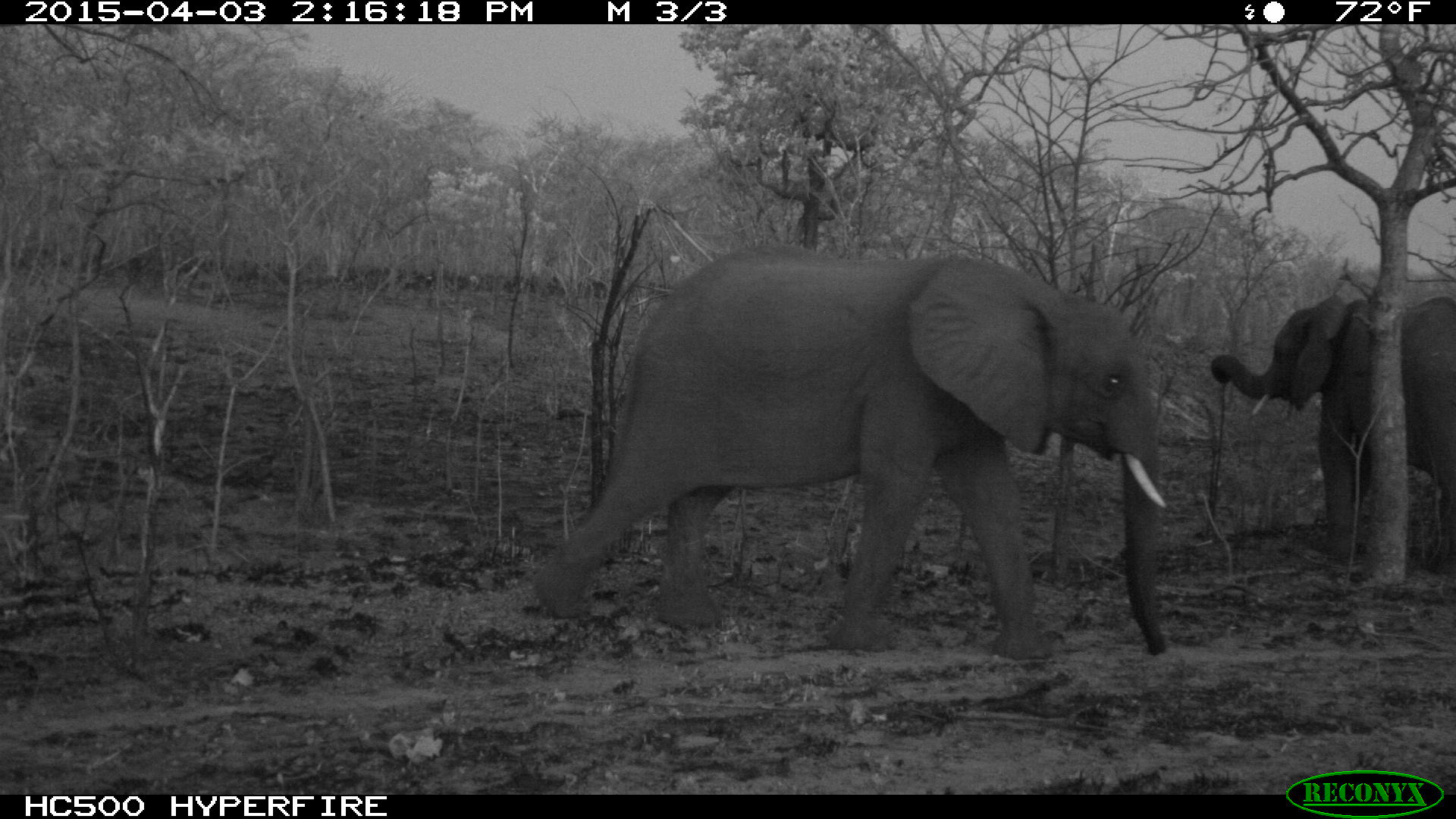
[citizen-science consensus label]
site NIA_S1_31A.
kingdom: Animalia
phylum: Chordata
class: Mammalia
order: Proboscidea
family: Elephantidae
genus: Loxodonta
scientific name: Loxodonta africana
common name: african bush elephant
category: elephant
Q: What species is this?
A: Elephant (african bush elephant) (Loxodonta africana).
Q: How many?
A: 2.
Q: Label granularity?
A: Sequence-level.